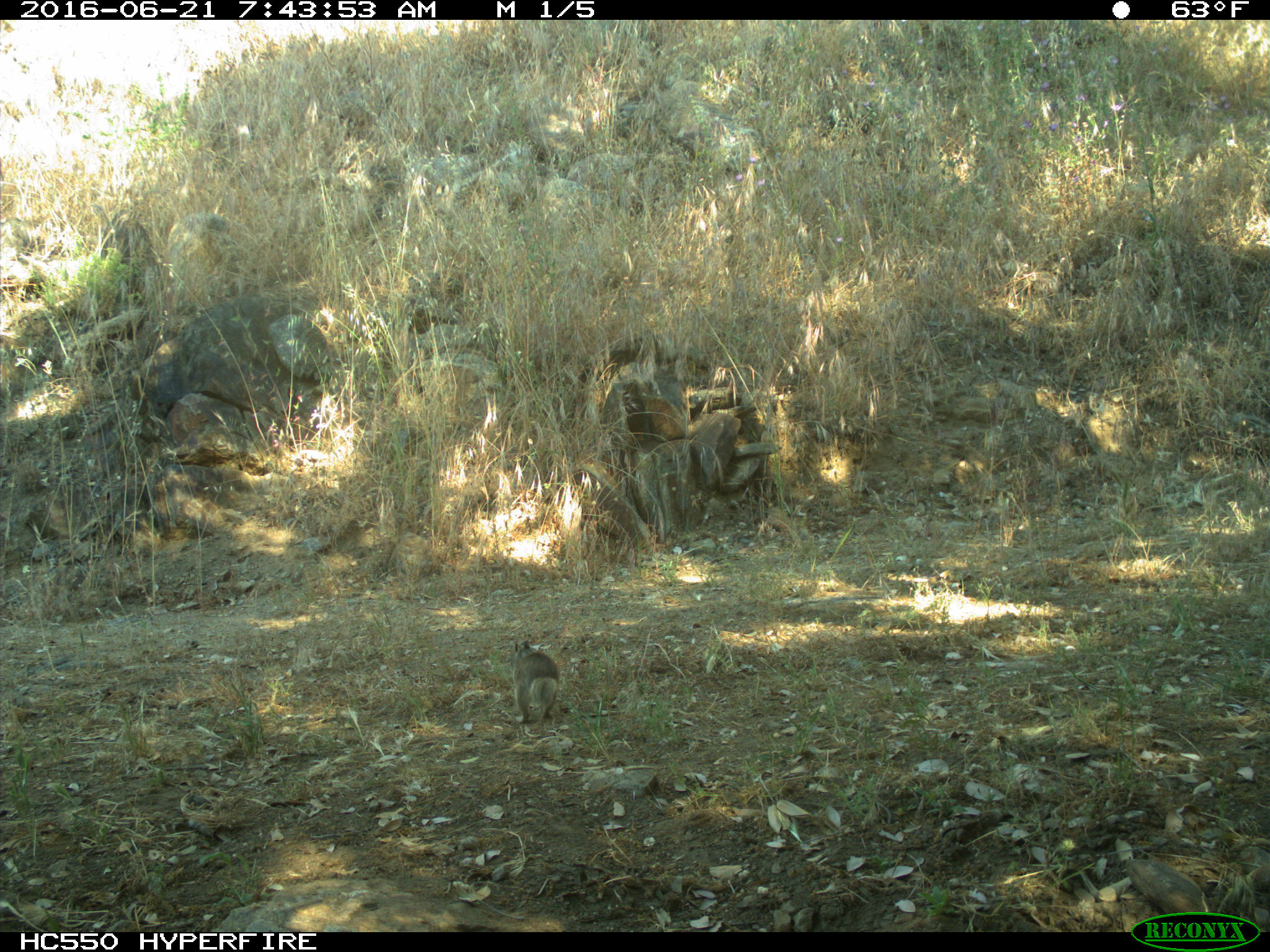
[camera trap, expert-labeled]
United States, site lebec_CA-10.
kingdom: Animalia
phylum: Chordata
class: Mammalia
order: Rodentia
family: Sciuridae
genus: Otospermophilus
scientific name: Otospermophilus beecheyi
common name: california ground squirrel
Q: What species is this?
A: Otospermophilus beecheyi (california ground squirrel).